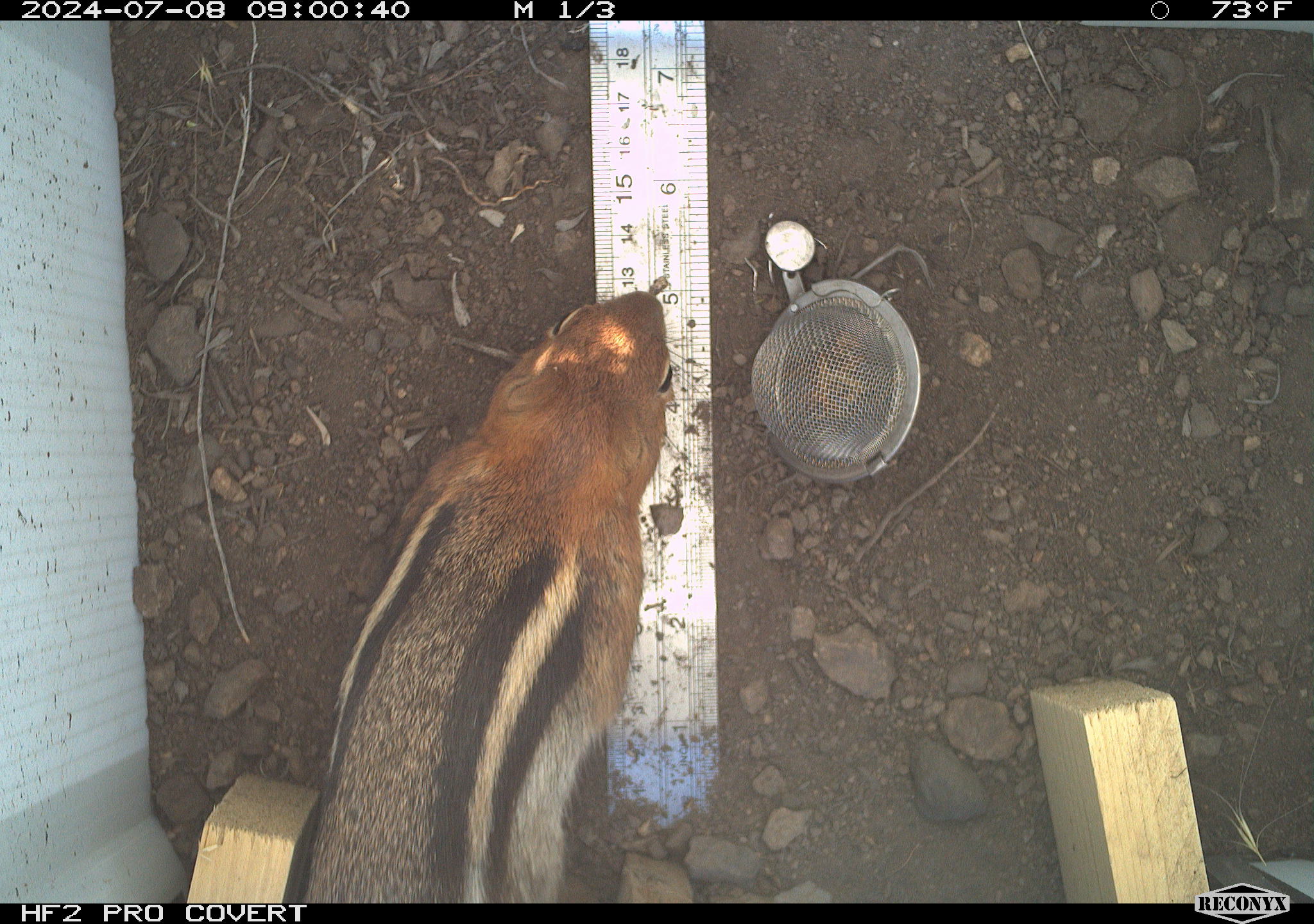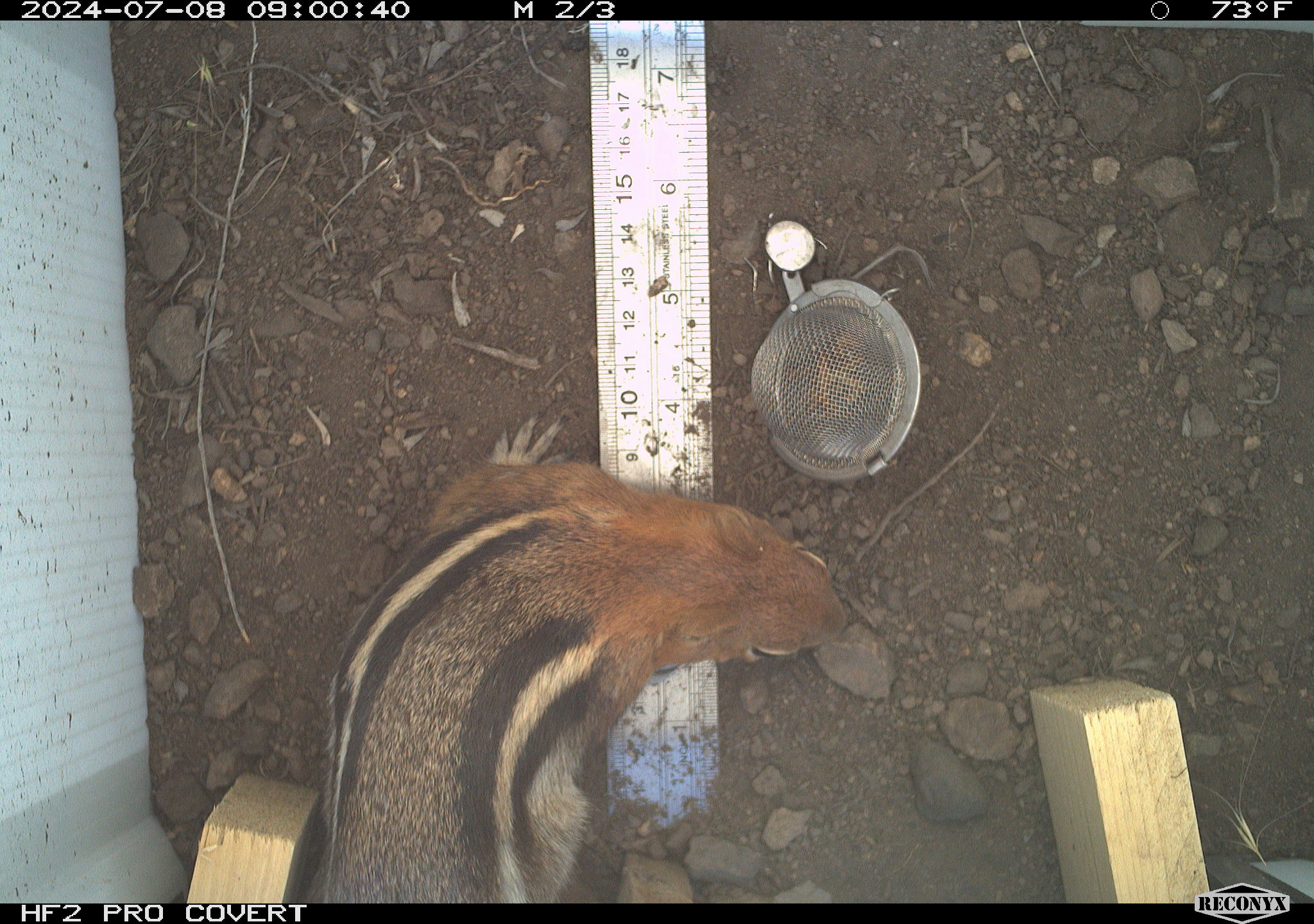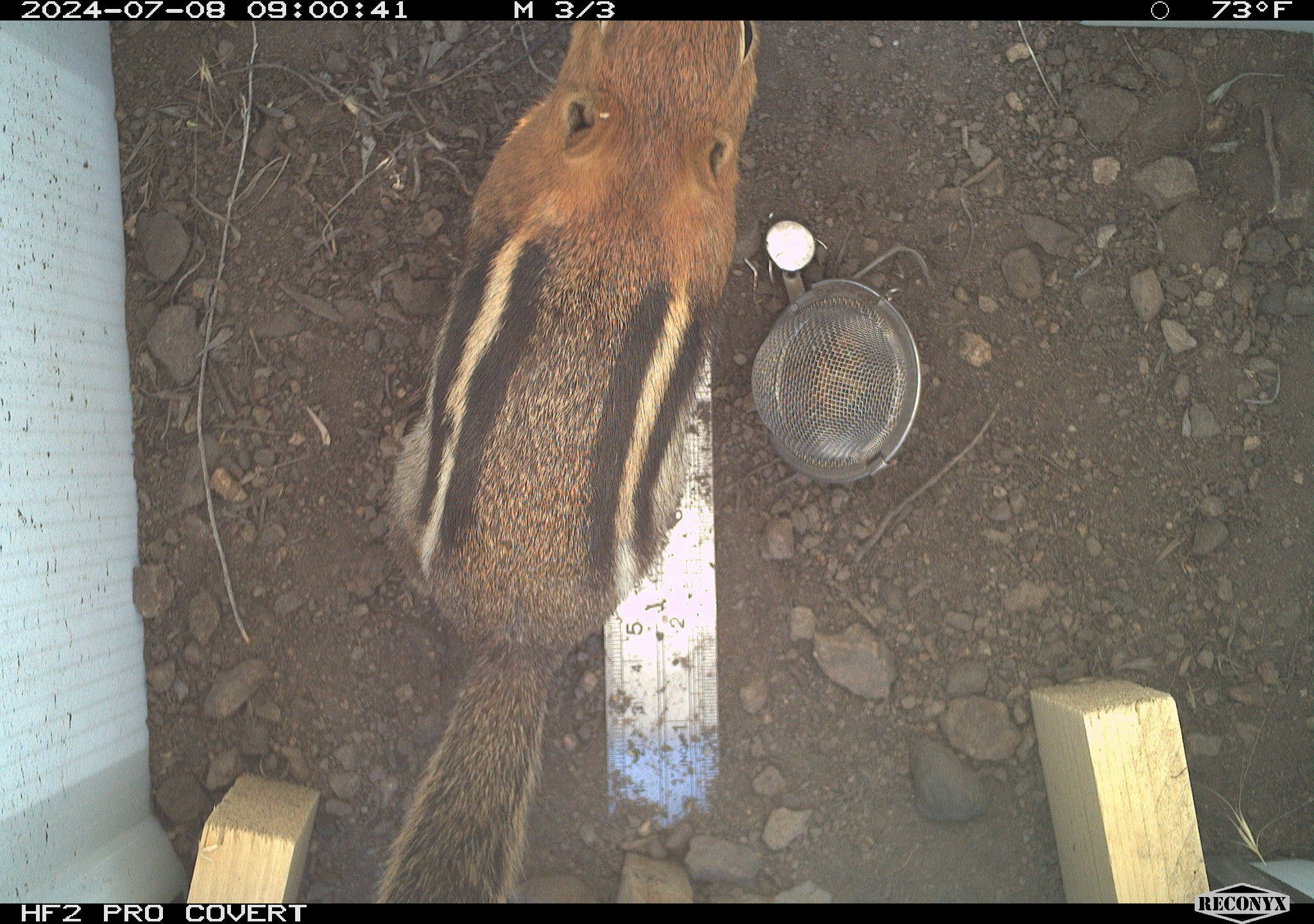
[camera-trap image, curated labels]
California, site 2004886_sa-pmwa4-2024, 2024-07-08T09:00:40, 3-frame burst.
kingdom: Animalia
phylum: Chordata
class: Mammalia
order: Rodentia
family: Sciuridae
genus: Callospermophilus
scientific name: Callospermophilus lateralis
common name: golden mantled ground squirrel